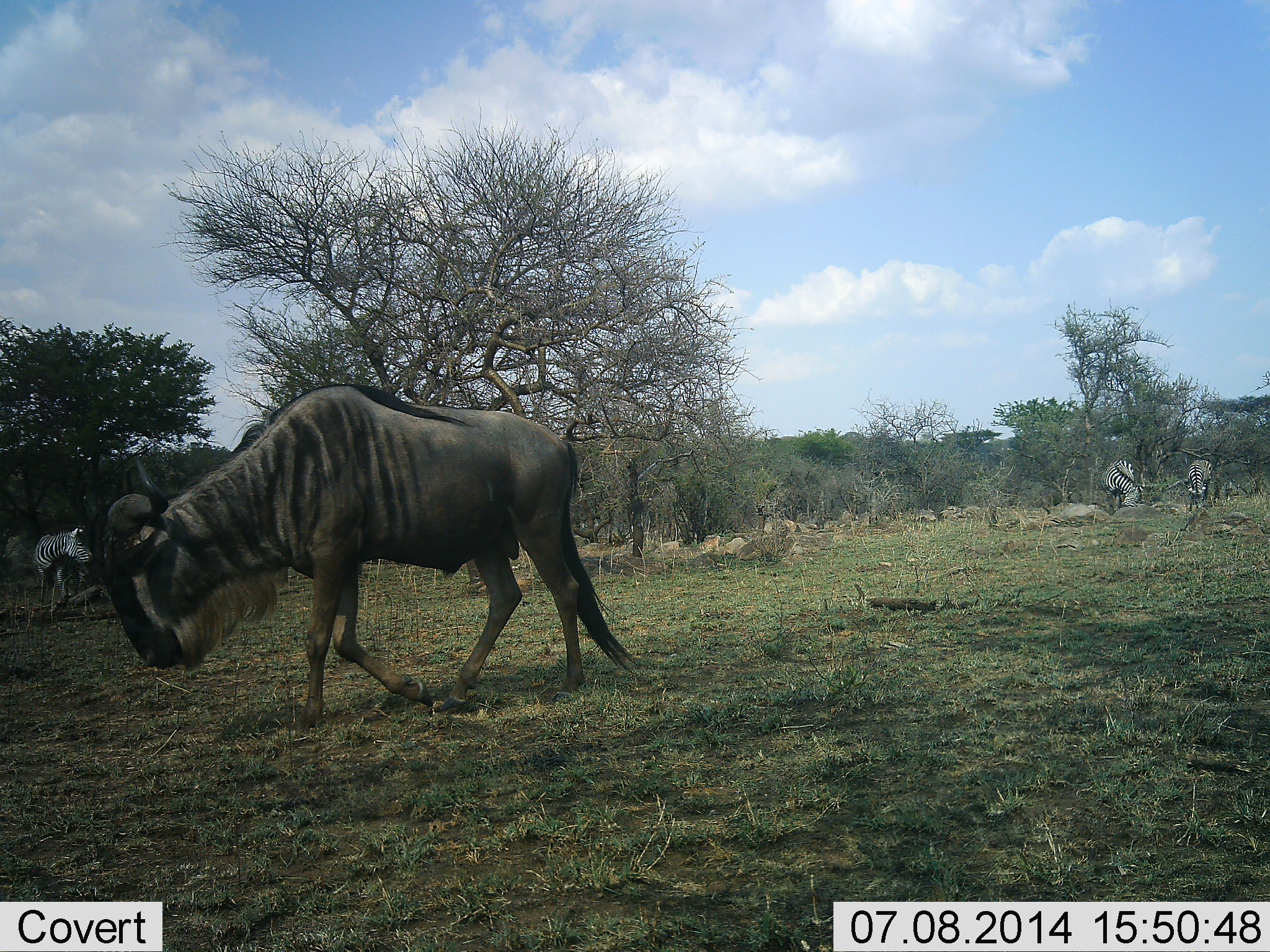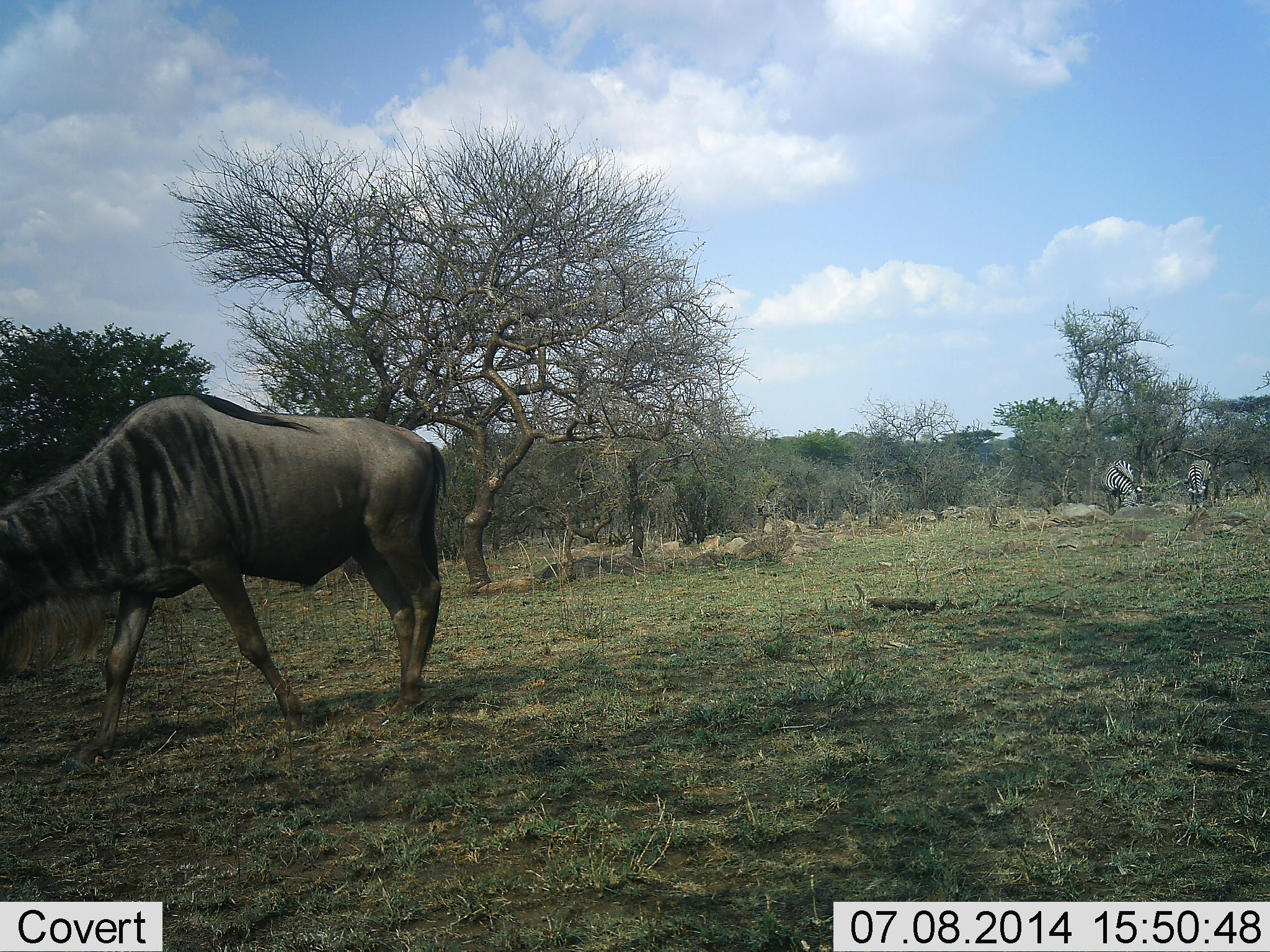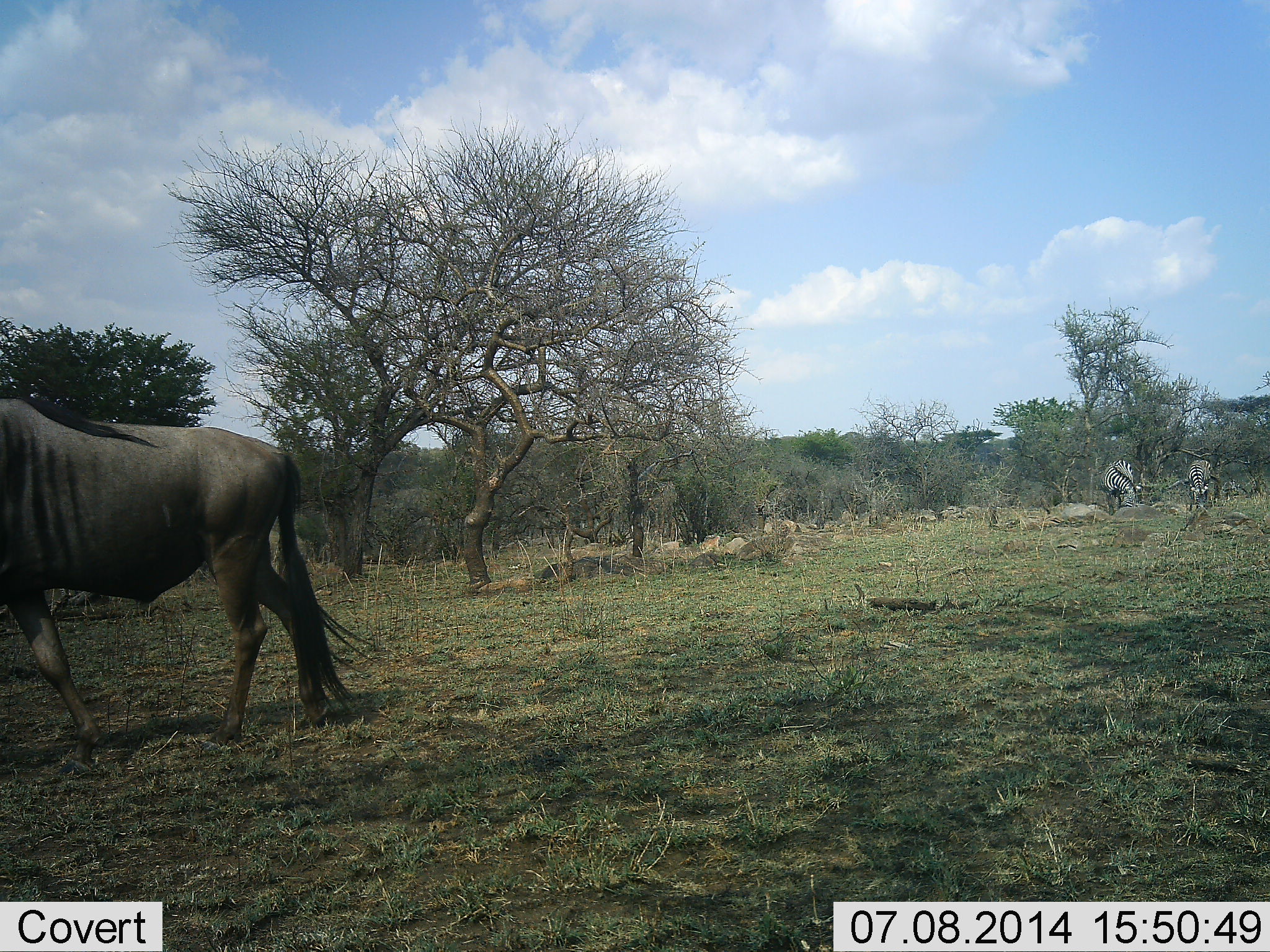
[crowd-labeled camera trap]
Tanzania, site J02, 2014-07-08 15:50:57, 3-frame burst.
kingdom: Animalia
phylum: Chordata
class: Mammalia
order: Artiodactyla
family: Bovidae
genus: Connochaetes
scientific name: Connochaetes taurinus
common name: blue wildebeest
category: wildebeest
Wildebeest (blue wildebeest) (Connochaetes taurinus), count 1. Behavior (volunteer vote fractions): standing 0%, resting 0%, moving 100%, interacting 0%. Young present (vote fraction): 0%. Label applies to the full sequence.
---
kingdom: Animalia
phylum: Chordata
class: Mammalia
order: Perissodactyla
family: Equidae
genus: Equus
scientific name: Equus quagga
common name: plains zebra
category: zebra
Zebra (plains zebra) (Equus quagga), count 3. Behavior (volunteer vote fractions): standing 50%, resting 0%, moving 0%, interacting 0%. Young present (vote fraction): 0%. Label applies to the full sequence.